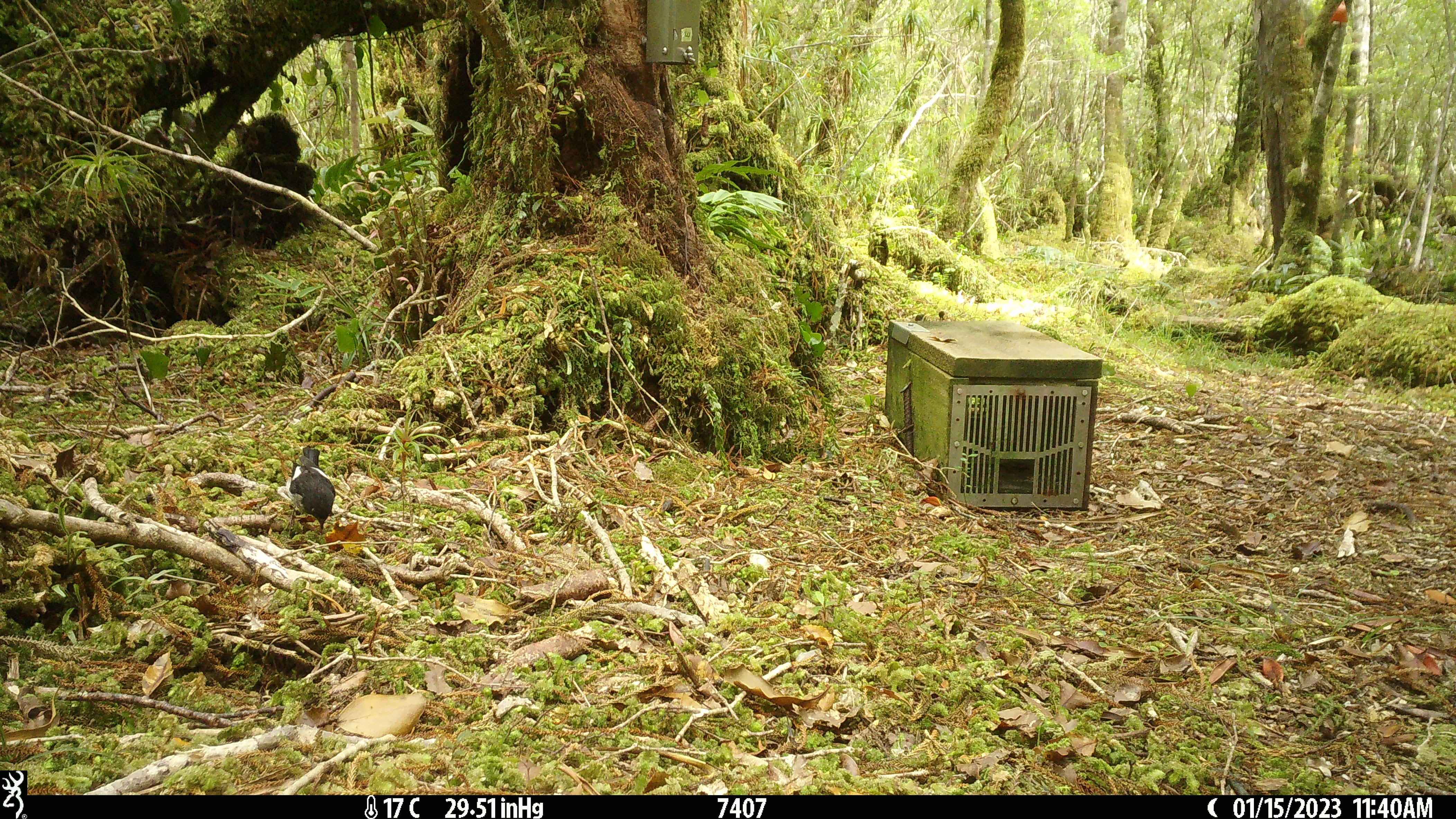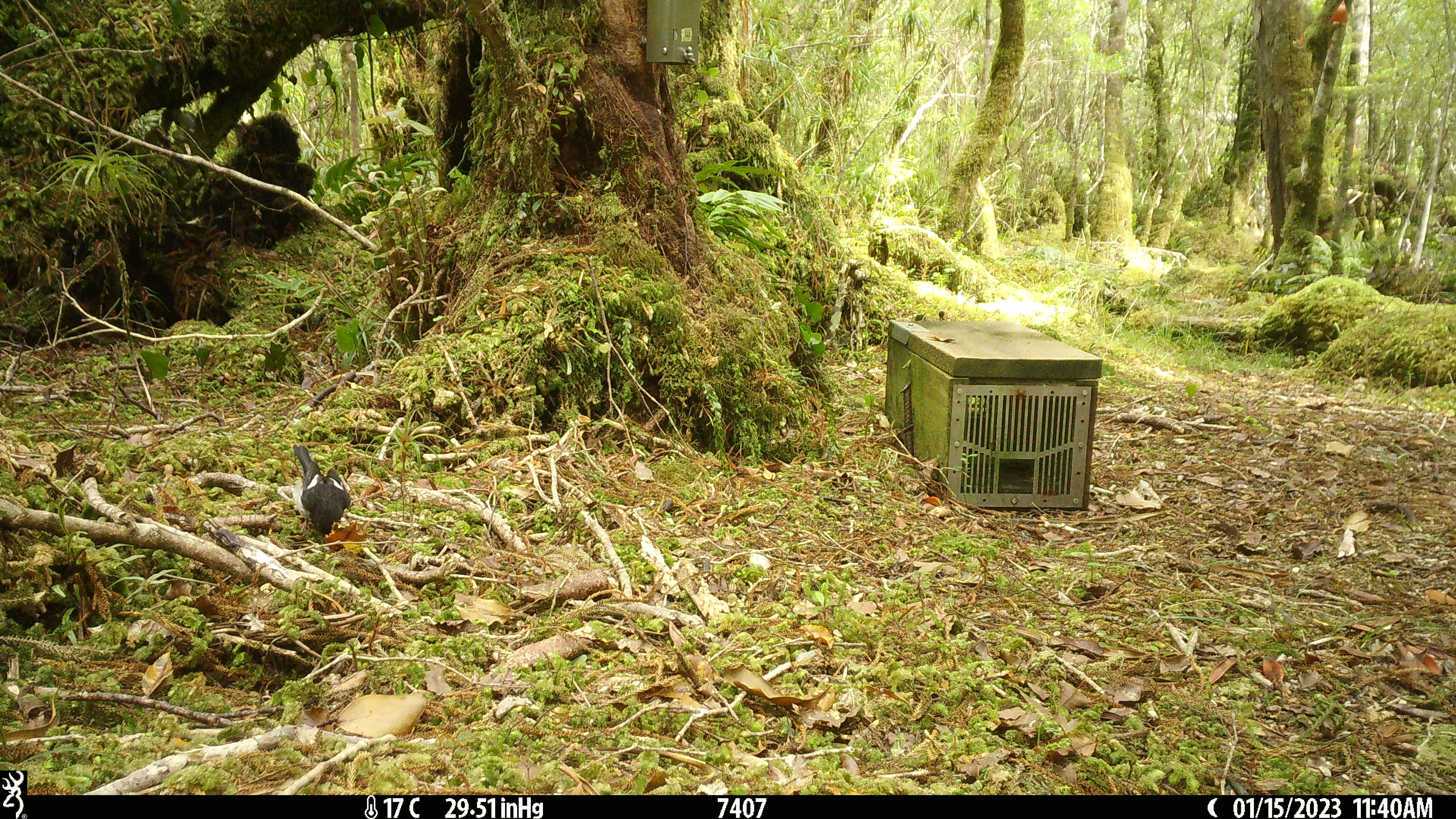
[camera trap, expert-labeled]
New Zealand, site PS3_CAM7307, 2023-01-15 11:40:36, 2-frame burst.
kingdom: Animalia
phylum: Chordata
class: Aves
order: Passeriformes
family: Petroicidae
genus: Petroica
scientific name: Petroica macrocephala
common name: tomtit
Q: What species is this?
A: Tomtit (Petroica macrocephala).